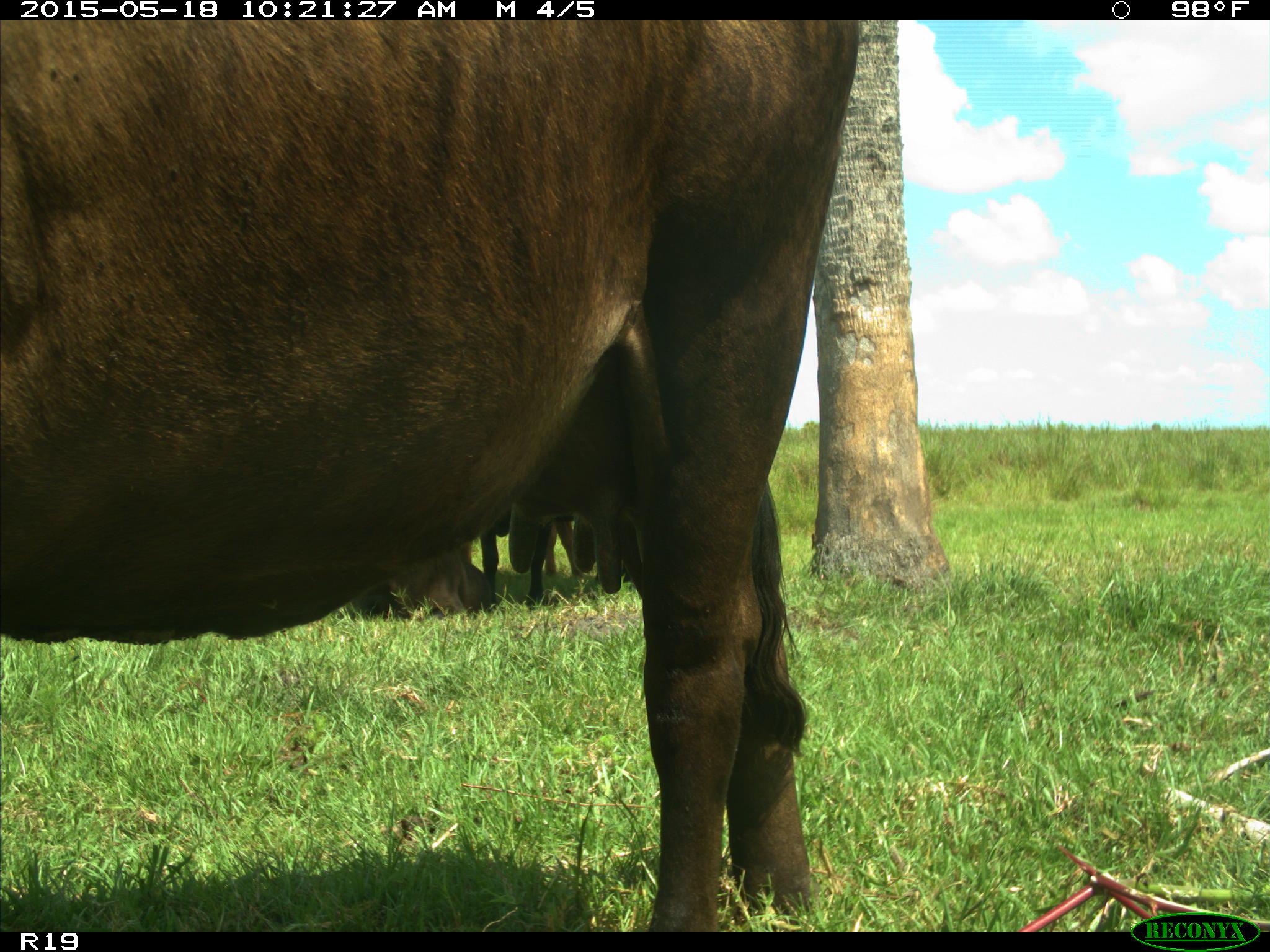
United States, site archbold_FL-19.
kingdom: Animalia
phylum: Chordata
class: Mammalia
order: Artiodactyla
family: Bovidae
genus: Bos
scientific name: Bos taurus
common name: domestic cow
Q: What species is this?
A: Bos taurus (domestic cow).